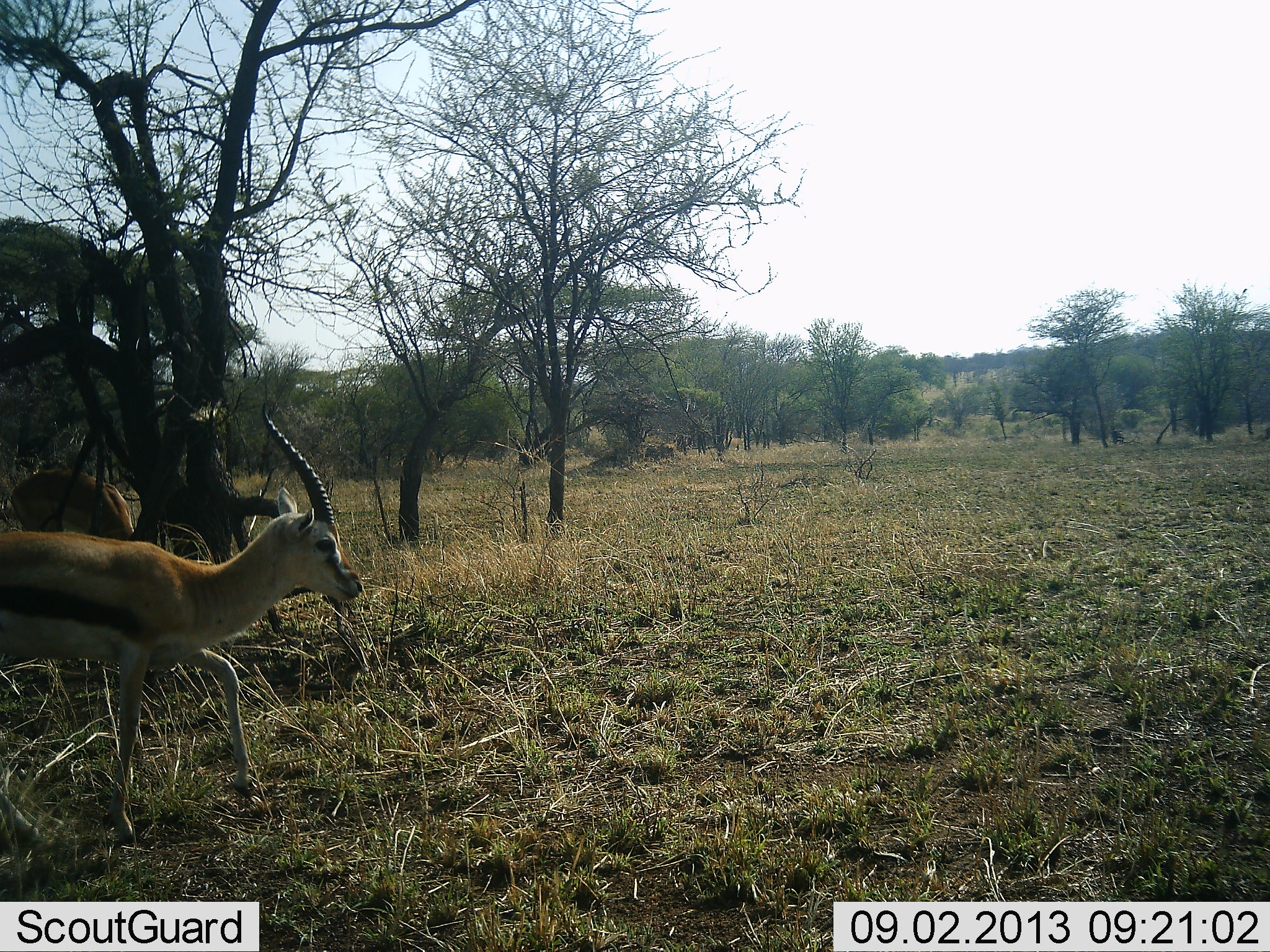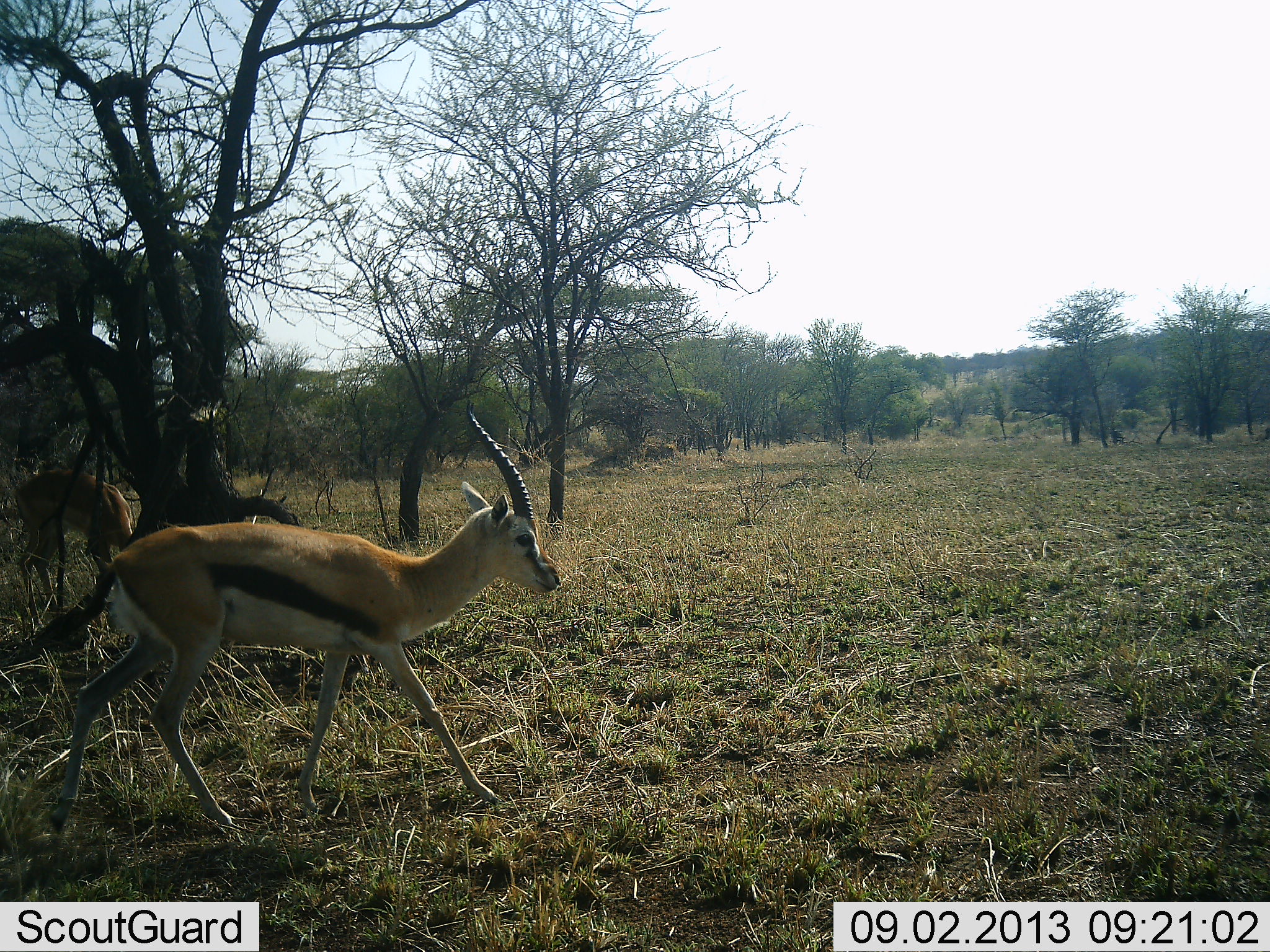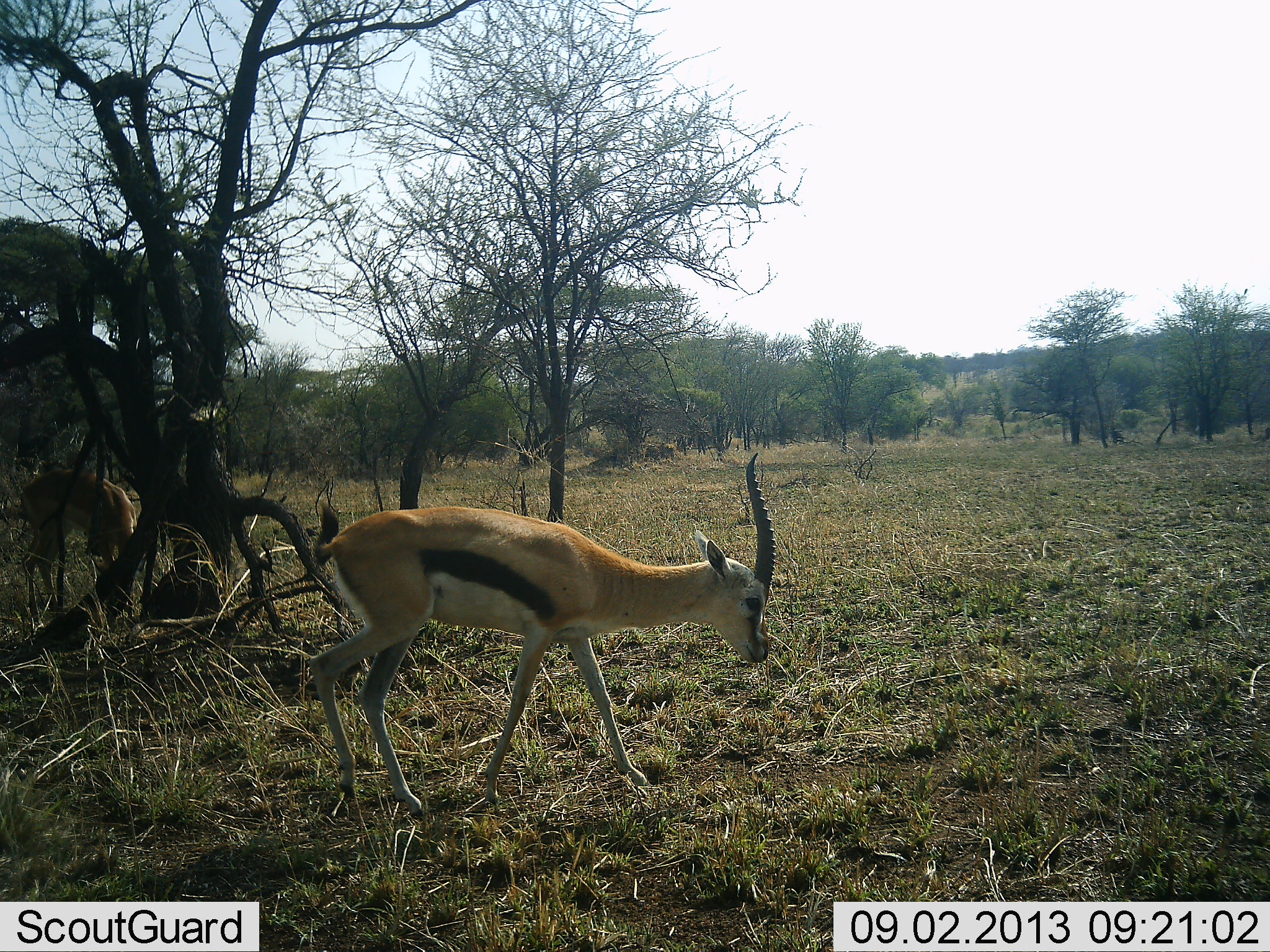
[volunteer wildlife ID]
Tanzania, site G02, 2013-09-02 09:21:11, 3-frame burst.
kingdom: Animalia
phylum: Chordata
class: Mammalia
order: Artiodactyla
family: Bovidae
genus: Eudorcas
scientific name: Eudorcas thomsonii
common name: thomson's gazelle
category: gazellethomsons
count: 2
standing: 26%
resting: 0%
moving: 95%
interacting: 0%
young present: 0%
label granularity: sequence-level